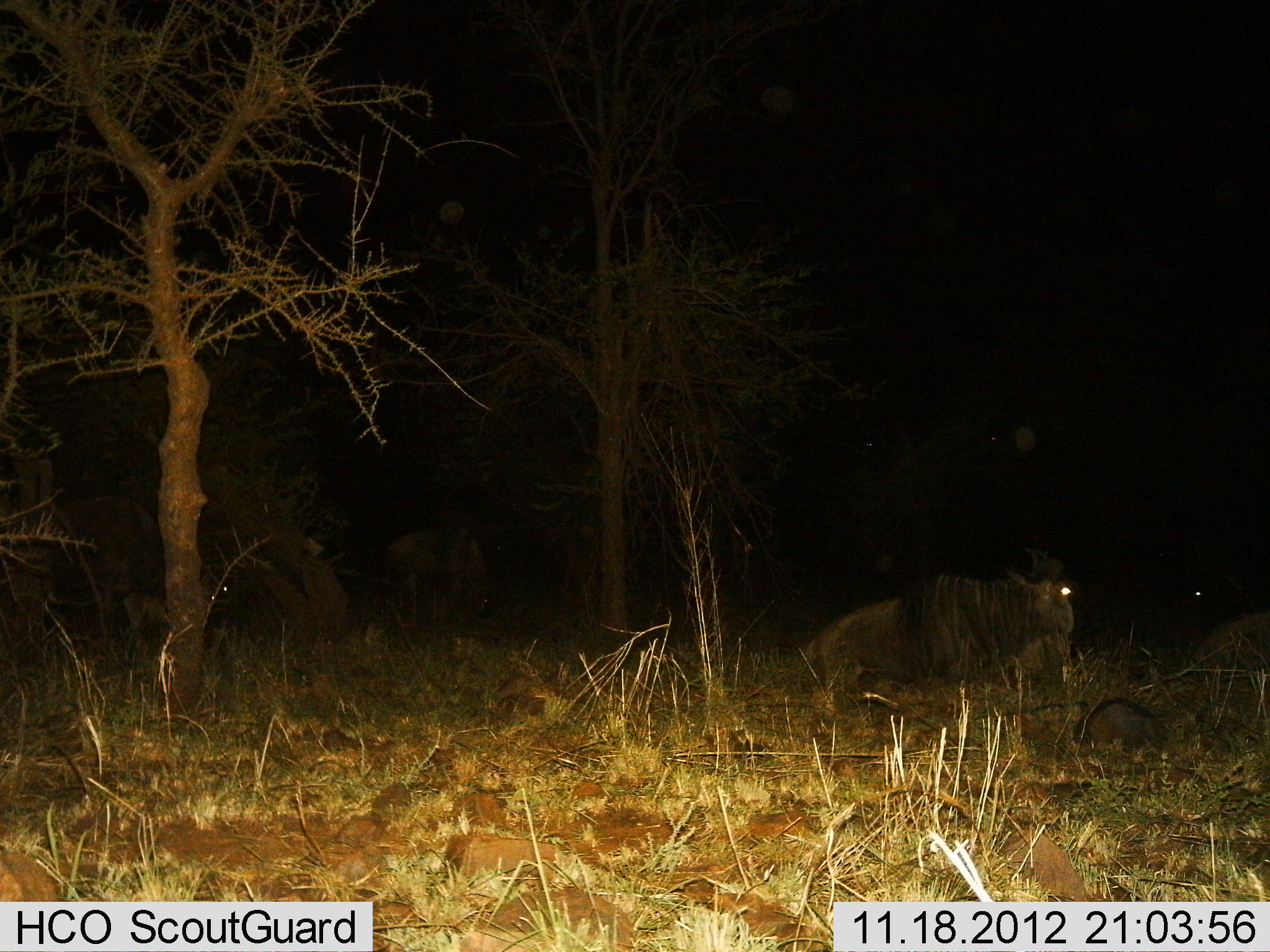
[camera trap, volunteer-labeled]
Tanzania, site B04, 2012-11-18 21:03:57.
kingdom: Animalia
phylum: Chordata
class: Mammalia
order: Artiodactyla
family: Bovidae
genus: Connochaetes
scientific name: Connochaetes taurinus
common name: blue wildebeest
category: wildebeest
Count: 3.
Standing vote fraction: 45%.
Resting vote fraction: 91%.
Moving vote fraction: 27%.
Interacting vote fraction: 0%.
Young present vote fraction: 18%.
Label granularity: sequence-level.